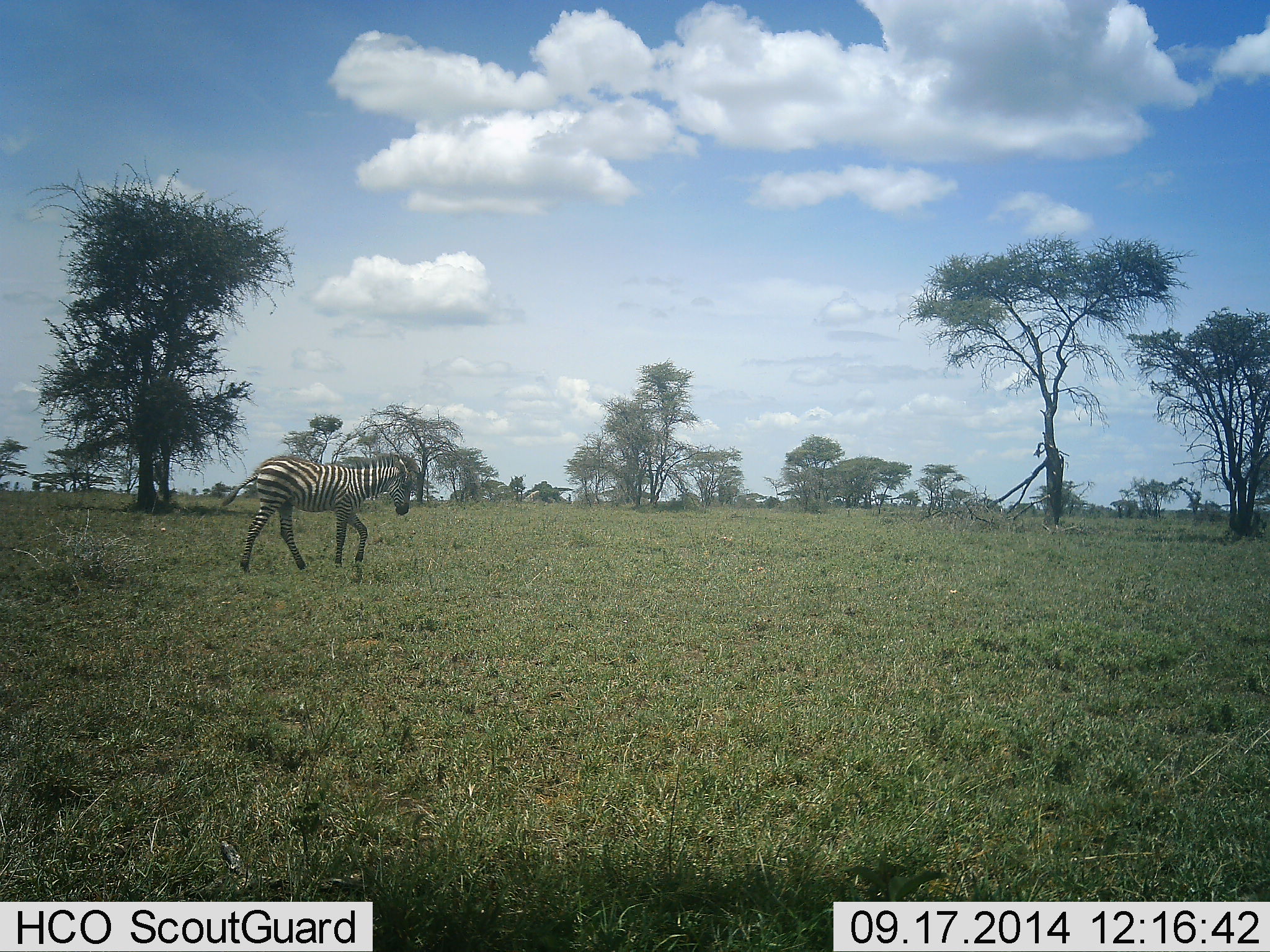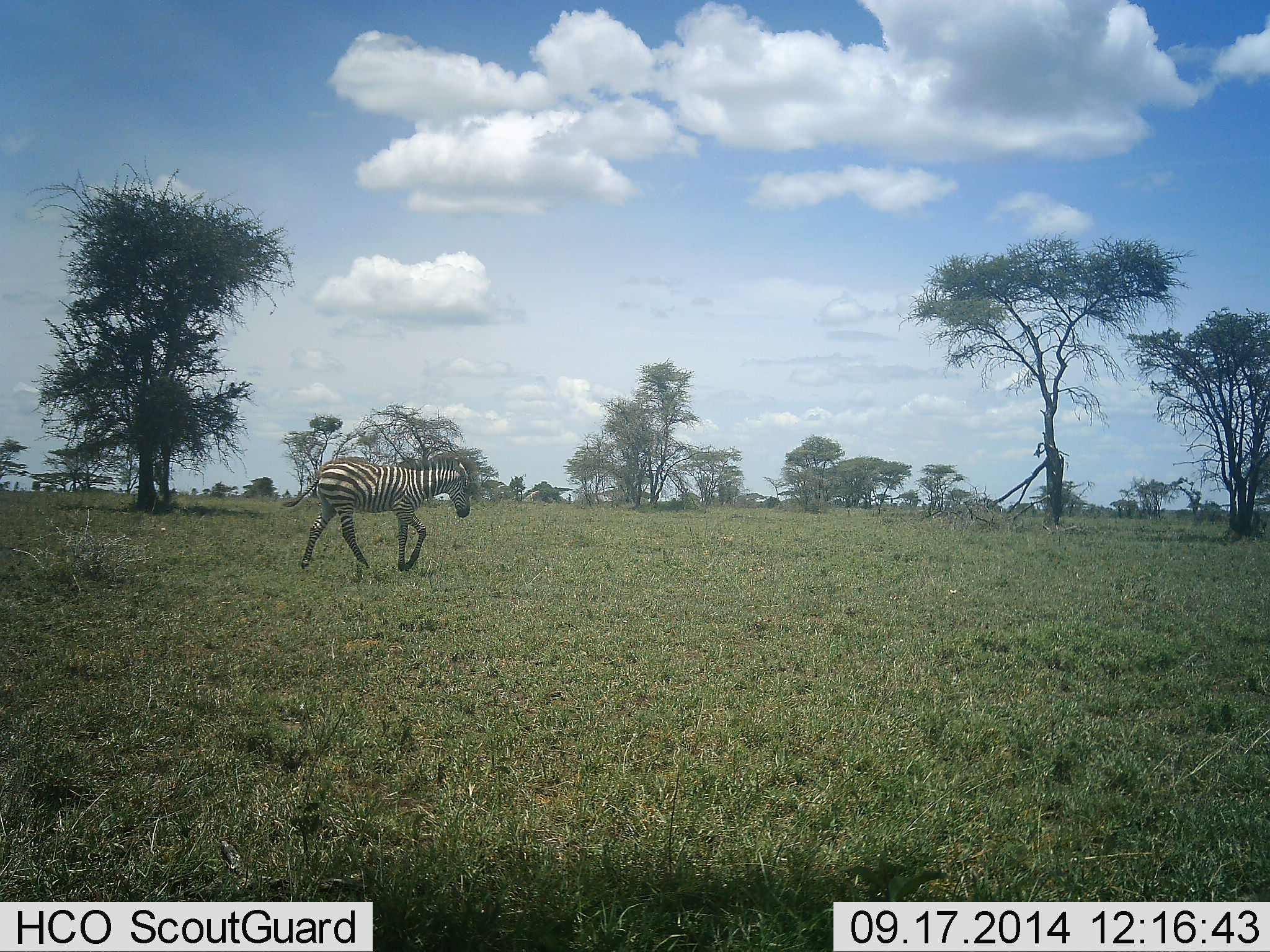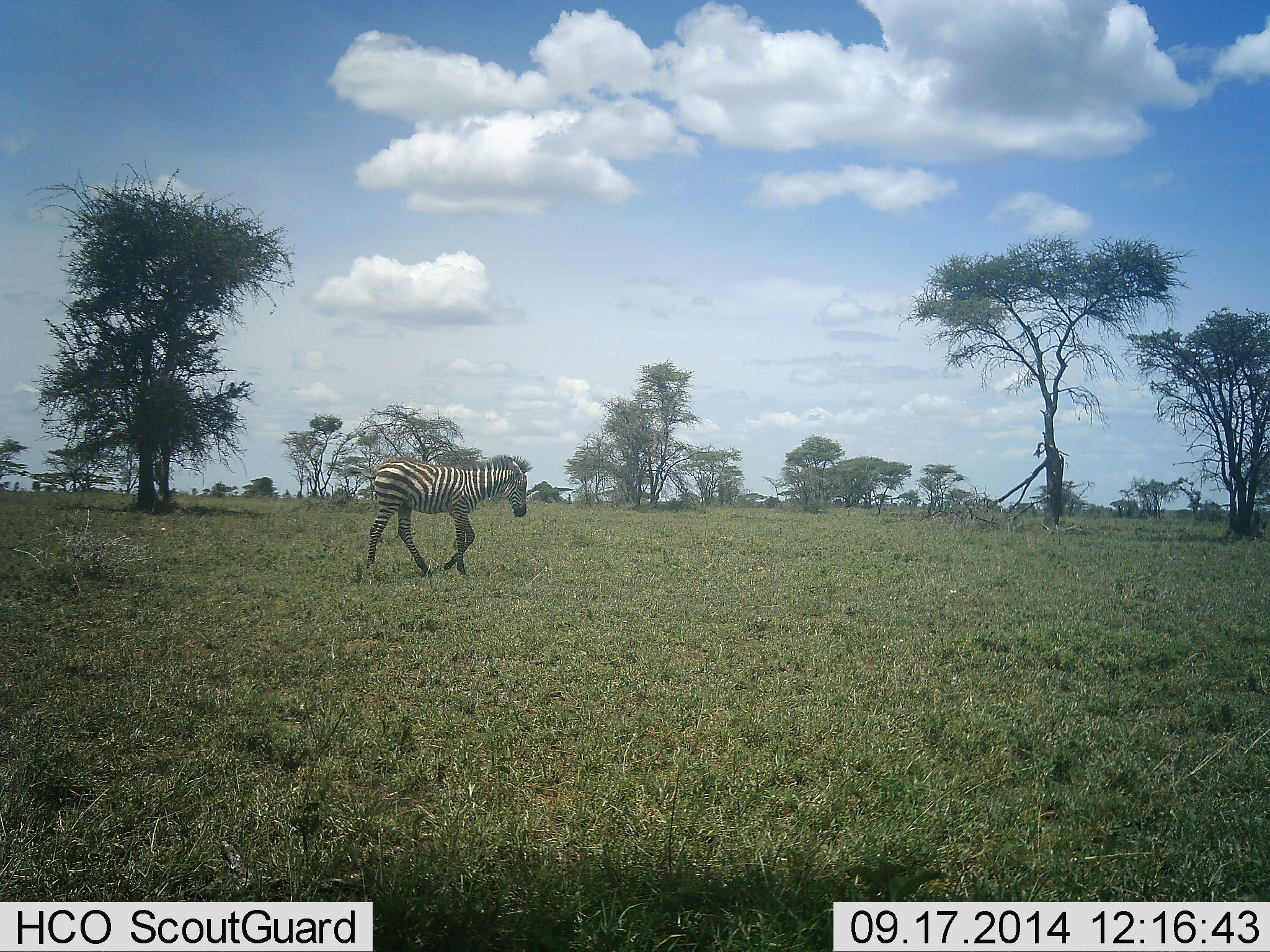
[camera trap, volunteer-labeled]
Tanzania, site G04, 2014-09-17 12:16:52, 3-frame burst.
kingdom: Animalia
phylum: Chordata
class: Mammalia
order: Perissodactyla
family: Equidae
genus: Equus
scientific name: Equus quagga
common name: plains zebra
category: zebra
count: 1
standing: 0%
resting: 0%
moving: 100%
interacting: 0%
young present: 0%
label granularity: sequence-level